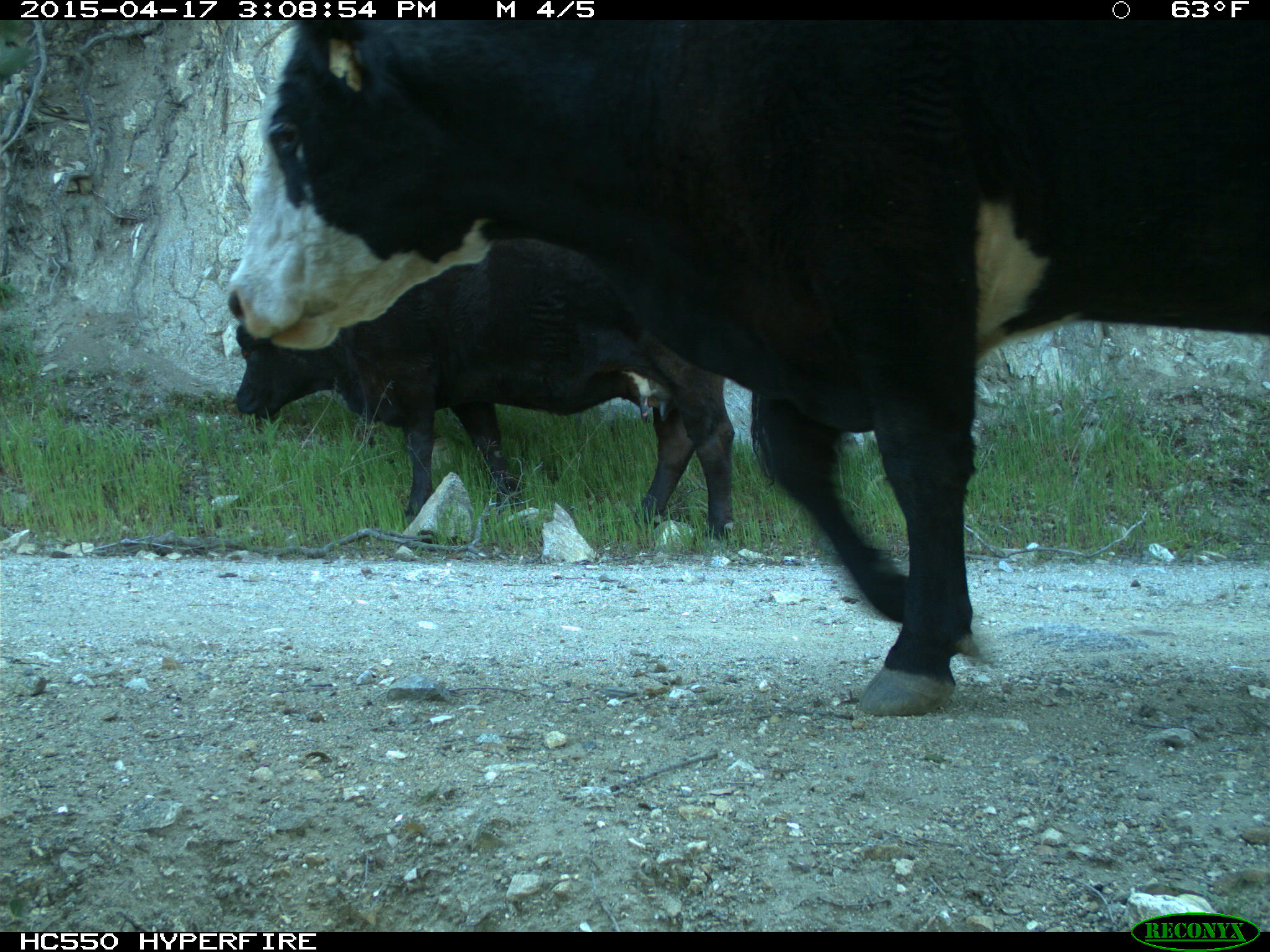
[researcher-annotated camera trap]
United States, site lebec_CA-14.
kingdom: Animalia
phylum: Chordata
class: Mammalia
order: Artiodactyla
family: Bovidae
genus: Bos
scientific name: Bos taurus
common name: domestic cow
Bos taurus (domestic cow).